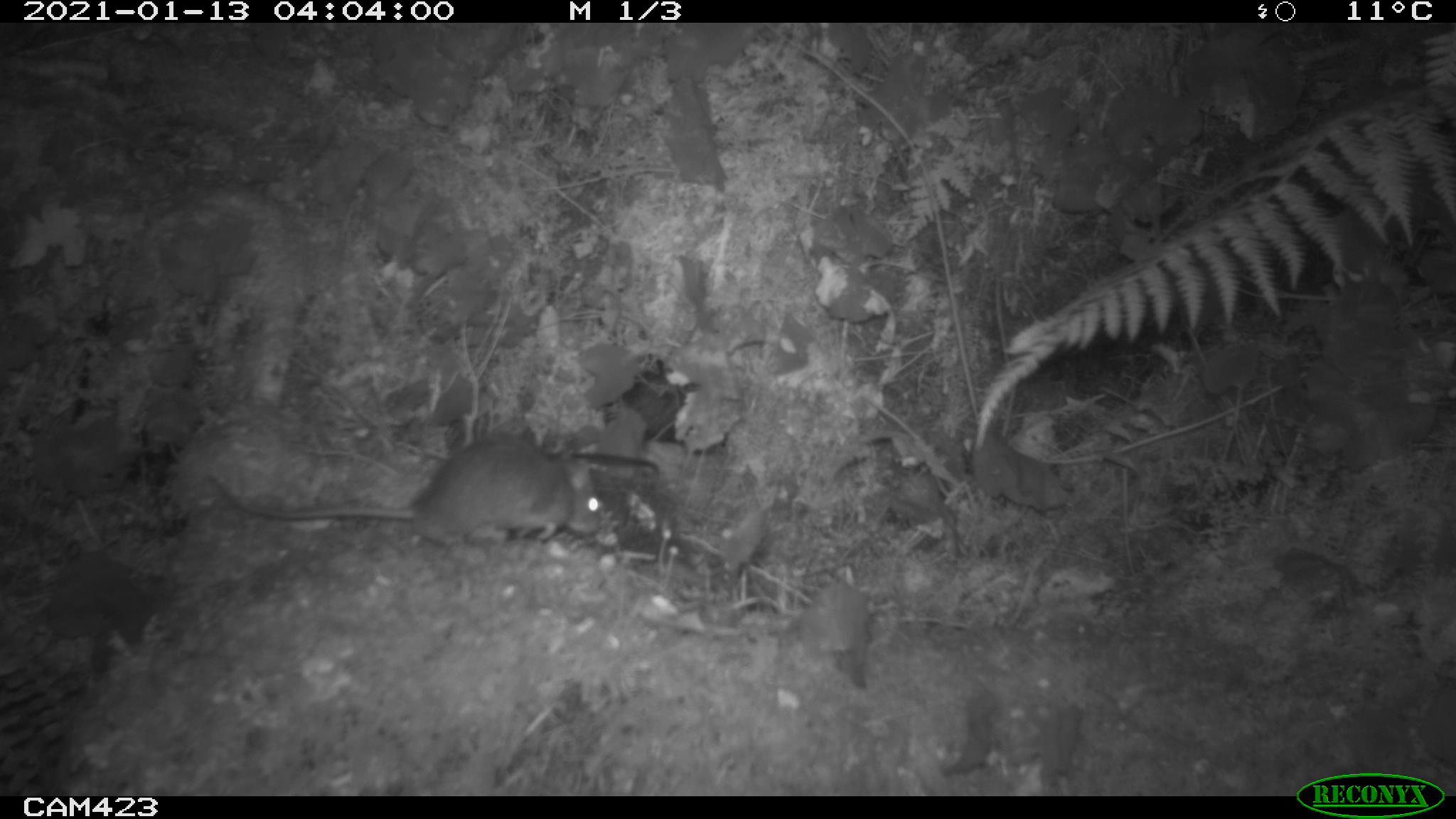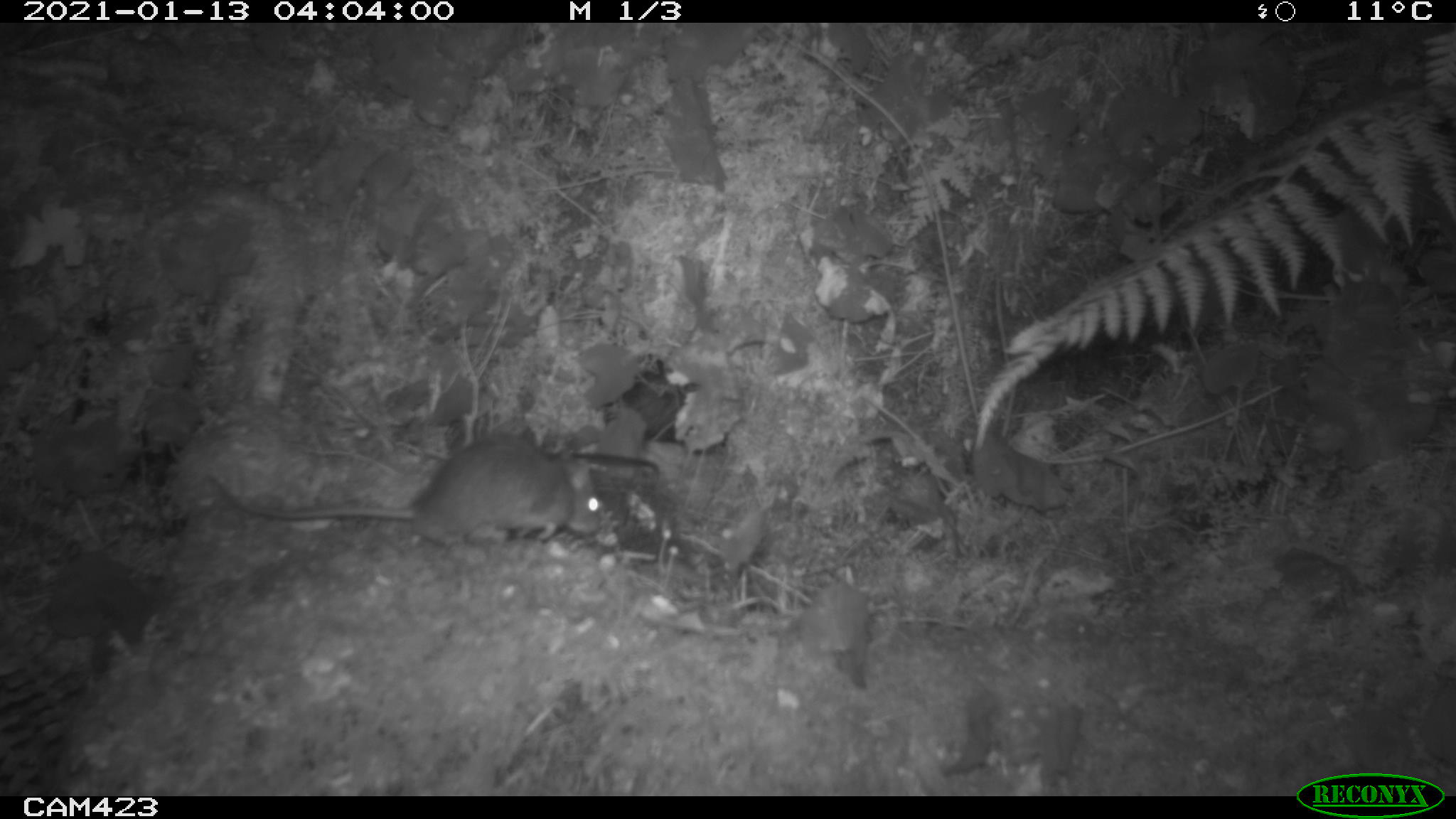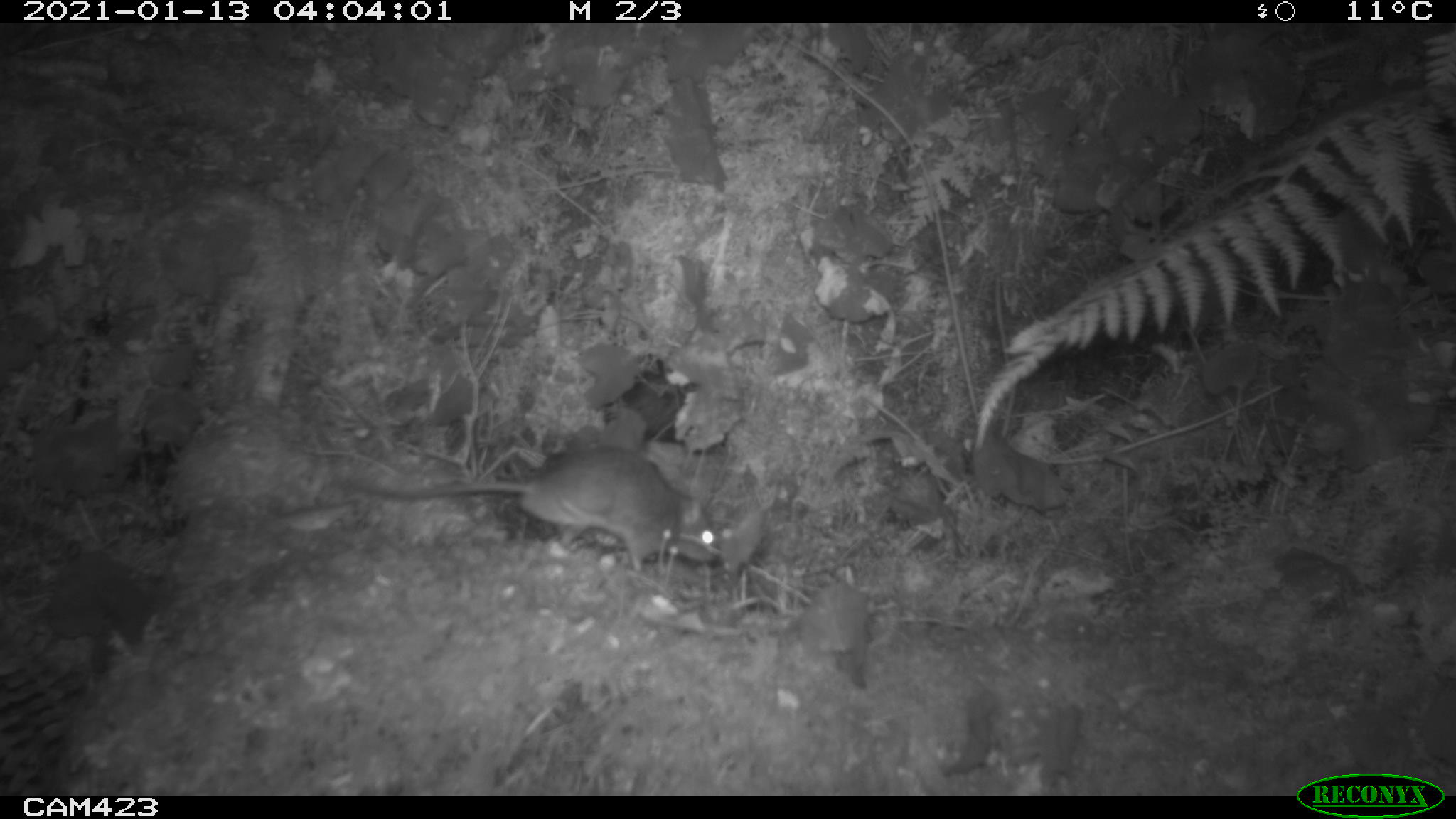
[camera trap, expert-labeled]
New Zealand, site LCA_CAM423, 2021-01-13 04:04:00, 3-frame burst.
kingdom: Animalia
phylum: Chordata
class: Mammalia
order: Rodentia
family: Muridae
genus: Rattus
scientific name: Rattus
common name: rat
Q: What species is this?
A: Rat (Rattus).